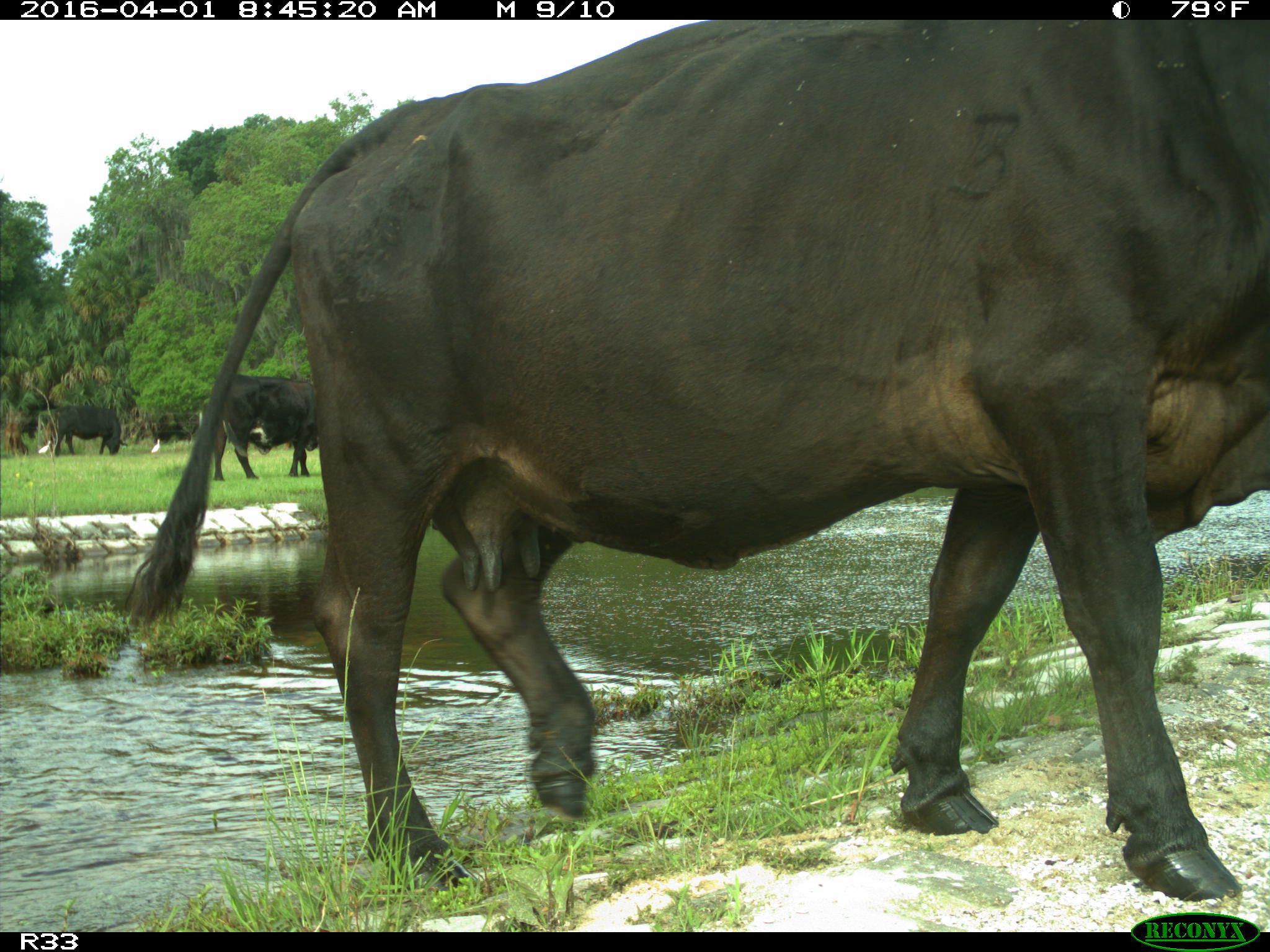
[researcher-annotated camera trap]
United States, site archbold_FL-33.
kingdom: Animalia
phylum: Chordata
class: Mammalia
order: Artiodactyla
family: Bovidae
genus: Bos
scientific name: Bos taurus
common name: domestic cow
Bos taurus (domestic cow).